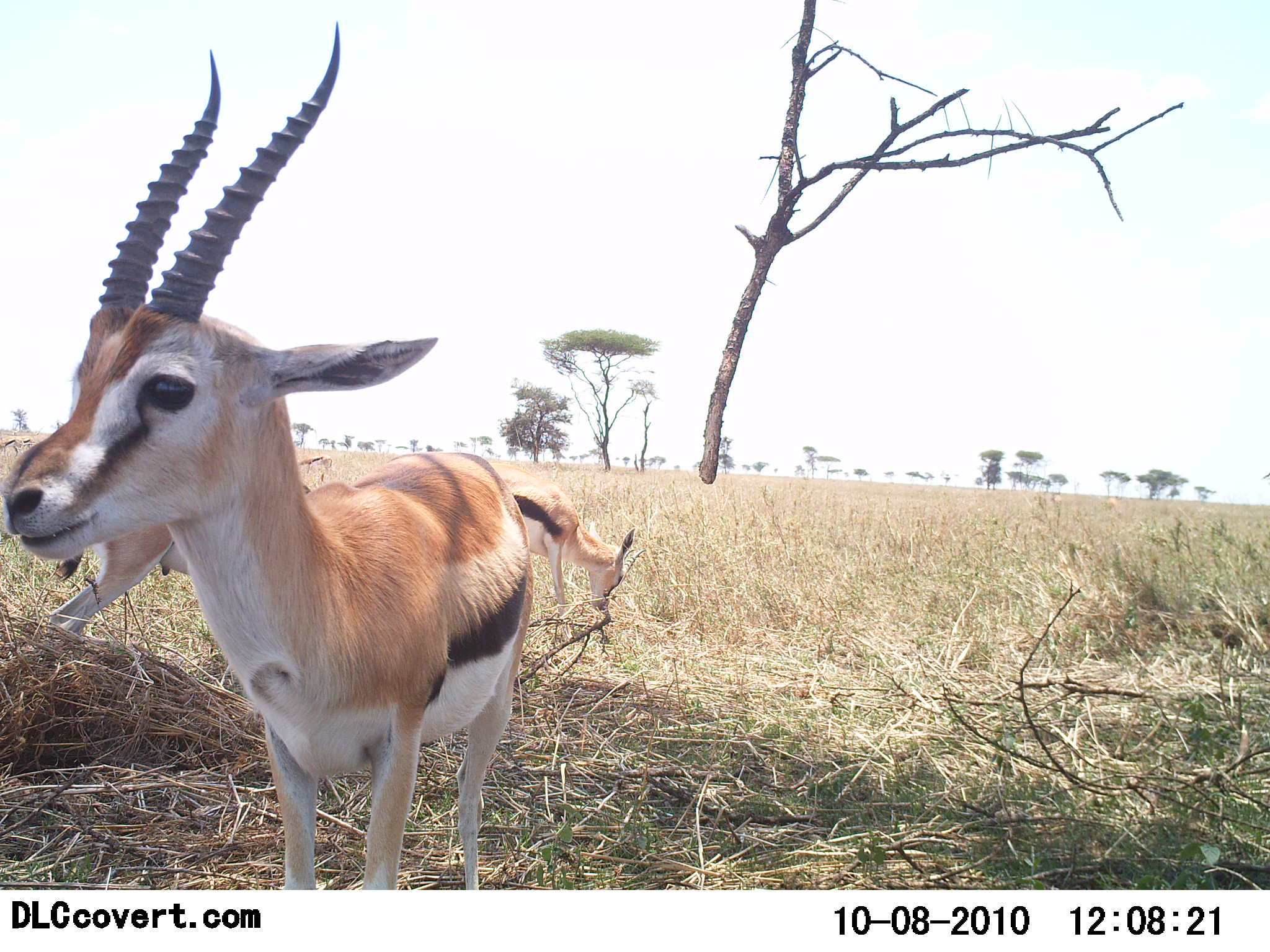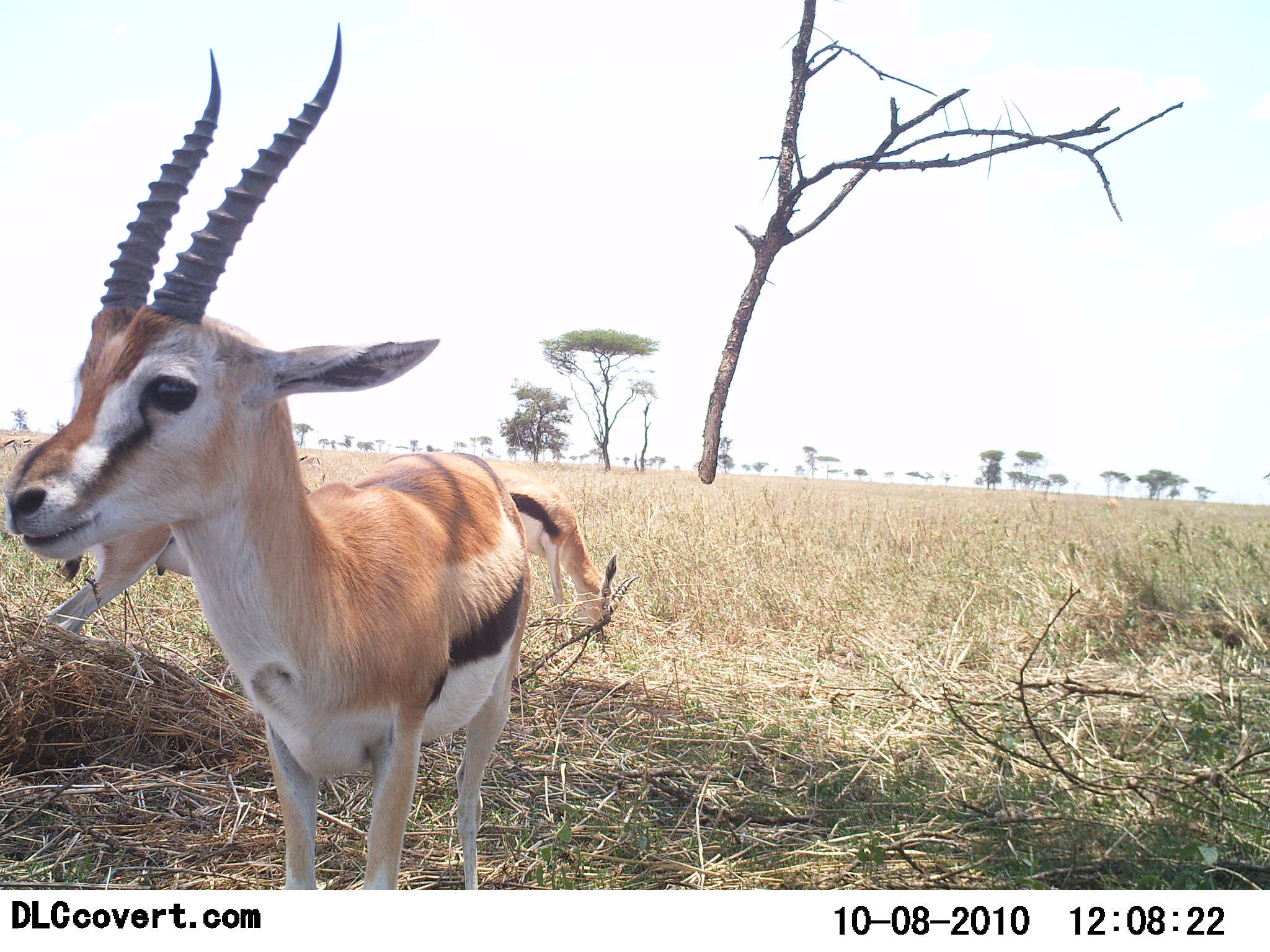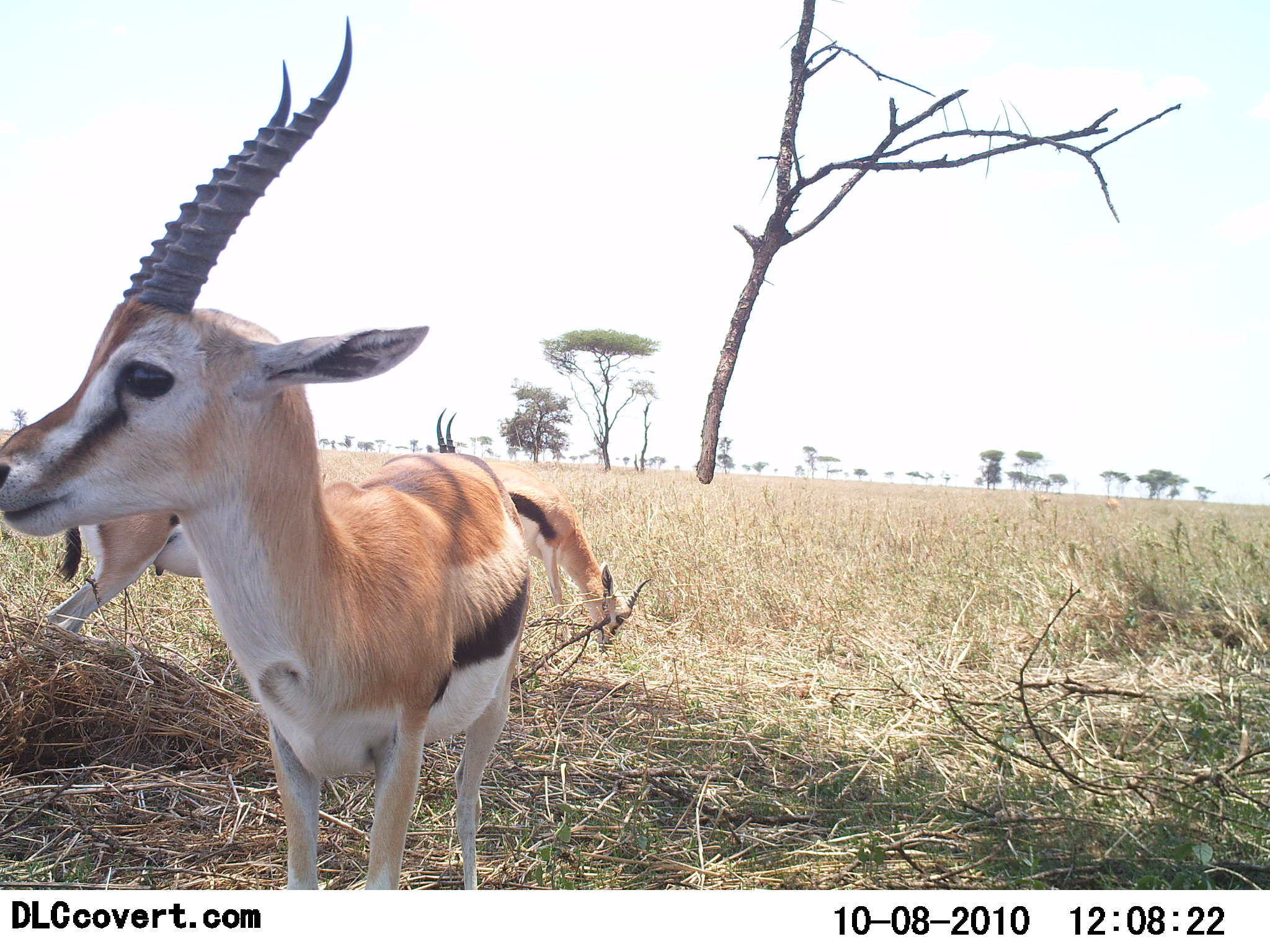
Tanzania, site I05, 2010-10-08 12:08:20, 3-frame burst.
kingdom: Animalia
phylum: Chordata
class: Mammalia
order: Artiodactyla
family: Bovidae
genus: Eudorcas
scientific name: Eudorcas thomsonii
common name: thomson's gazelle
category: gazellethomsons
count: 3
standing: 91%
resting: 9%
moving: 0%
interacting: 0%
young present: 0%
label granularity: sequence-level